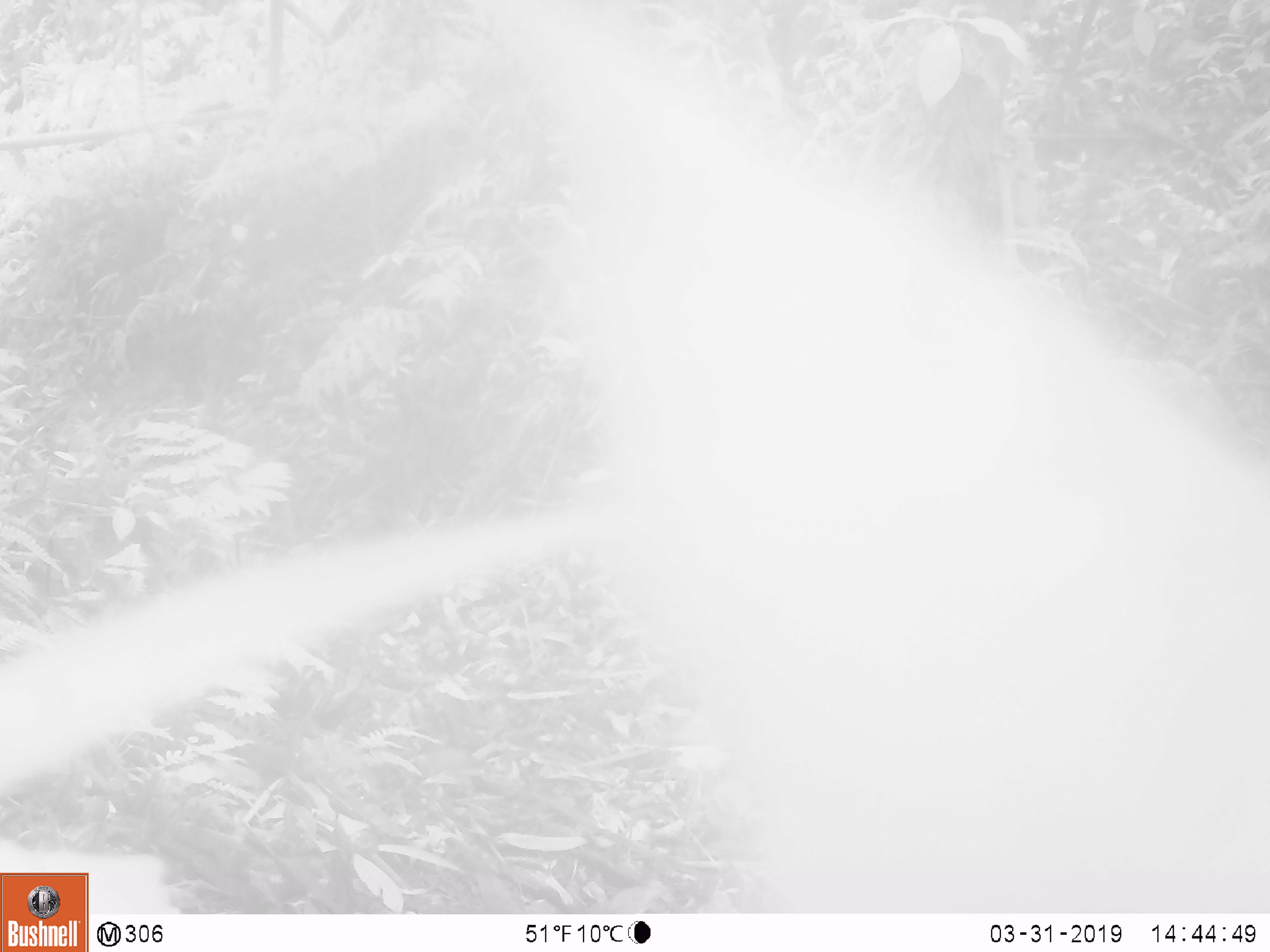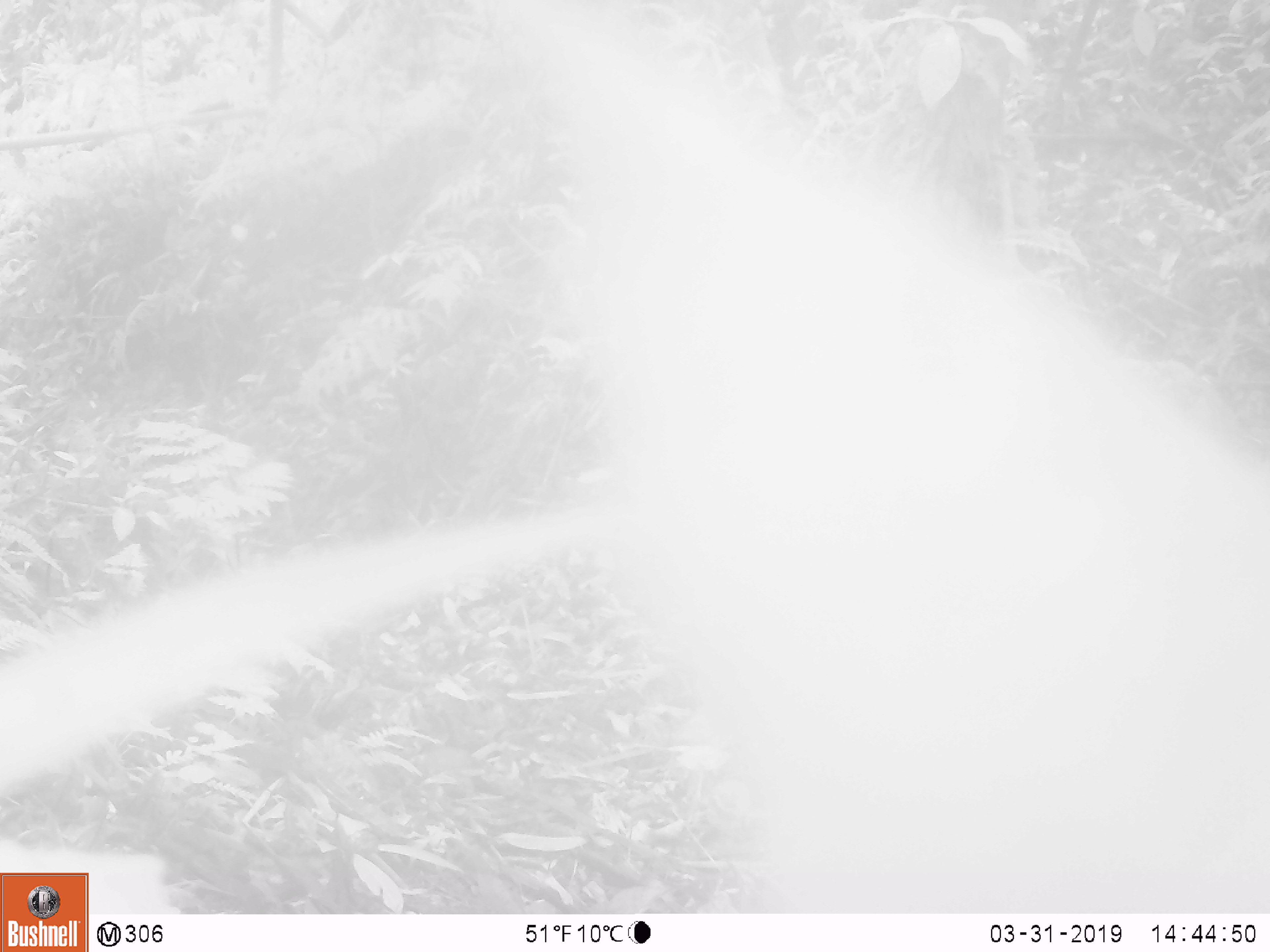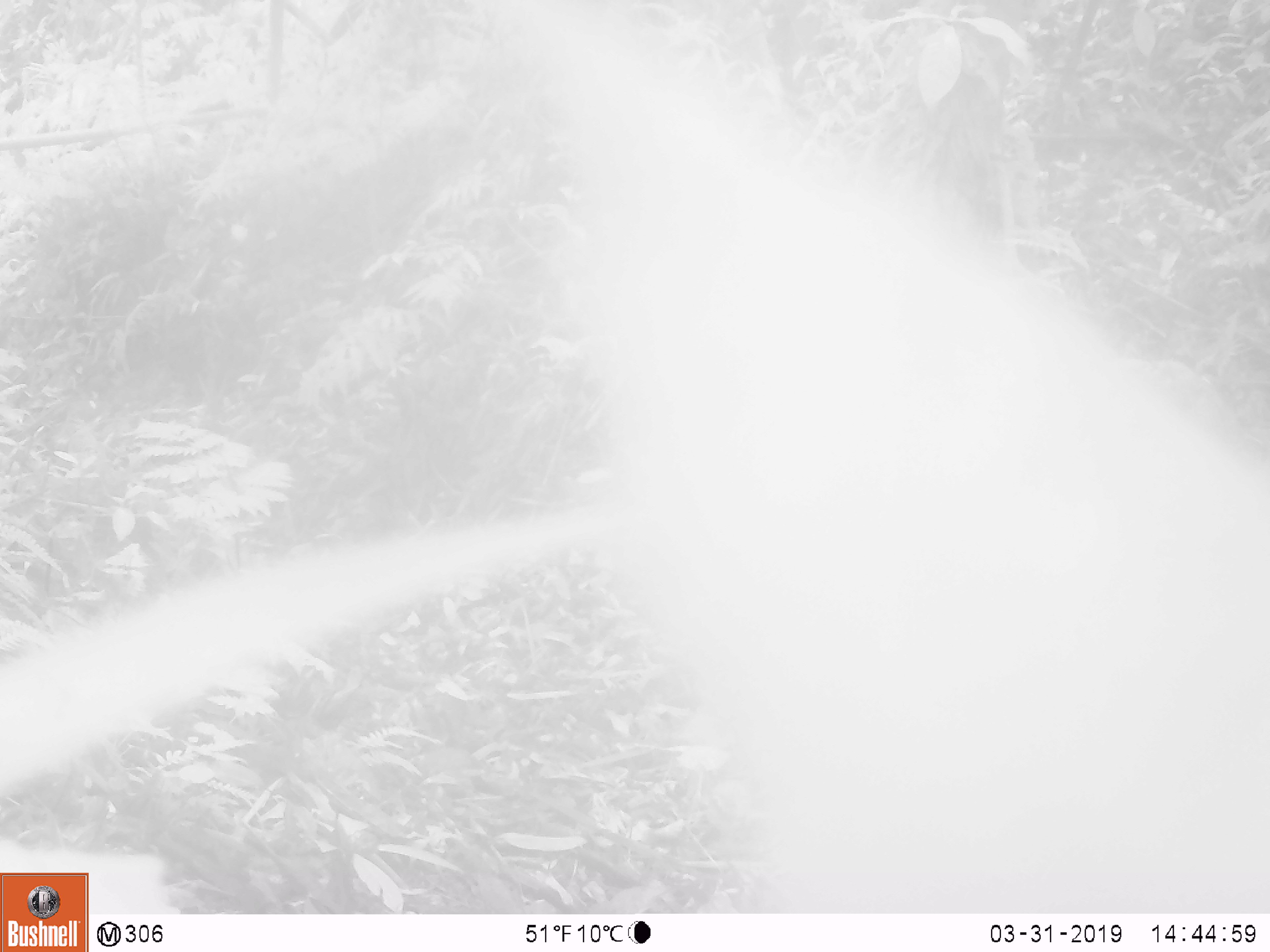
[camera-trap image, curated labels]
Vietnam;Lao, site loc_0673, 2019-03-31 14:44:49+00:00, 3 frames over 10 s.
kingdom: Animalia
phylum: Chordata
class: Mammalia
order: Artiodactyla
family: Bovidae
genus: Capricornis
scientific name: Capricornis sumatraensis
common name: chinese serow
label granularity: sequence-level